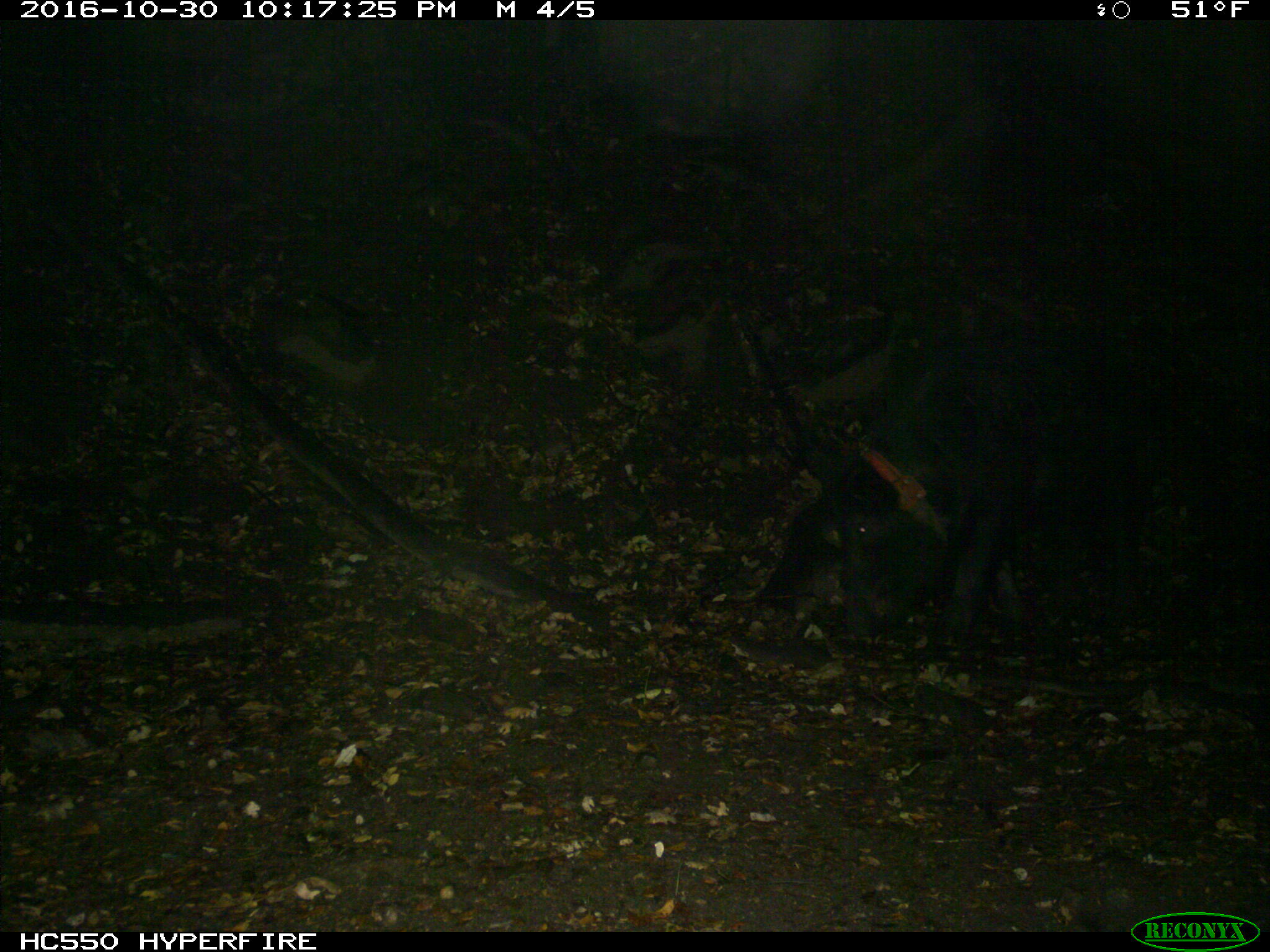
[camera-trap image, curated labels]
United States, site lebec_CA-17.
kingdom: Animalia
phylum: Chordata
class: Mammalia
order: Artiodactyla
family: Suidae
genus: Sus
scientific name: Sus scrofa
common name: wild boar